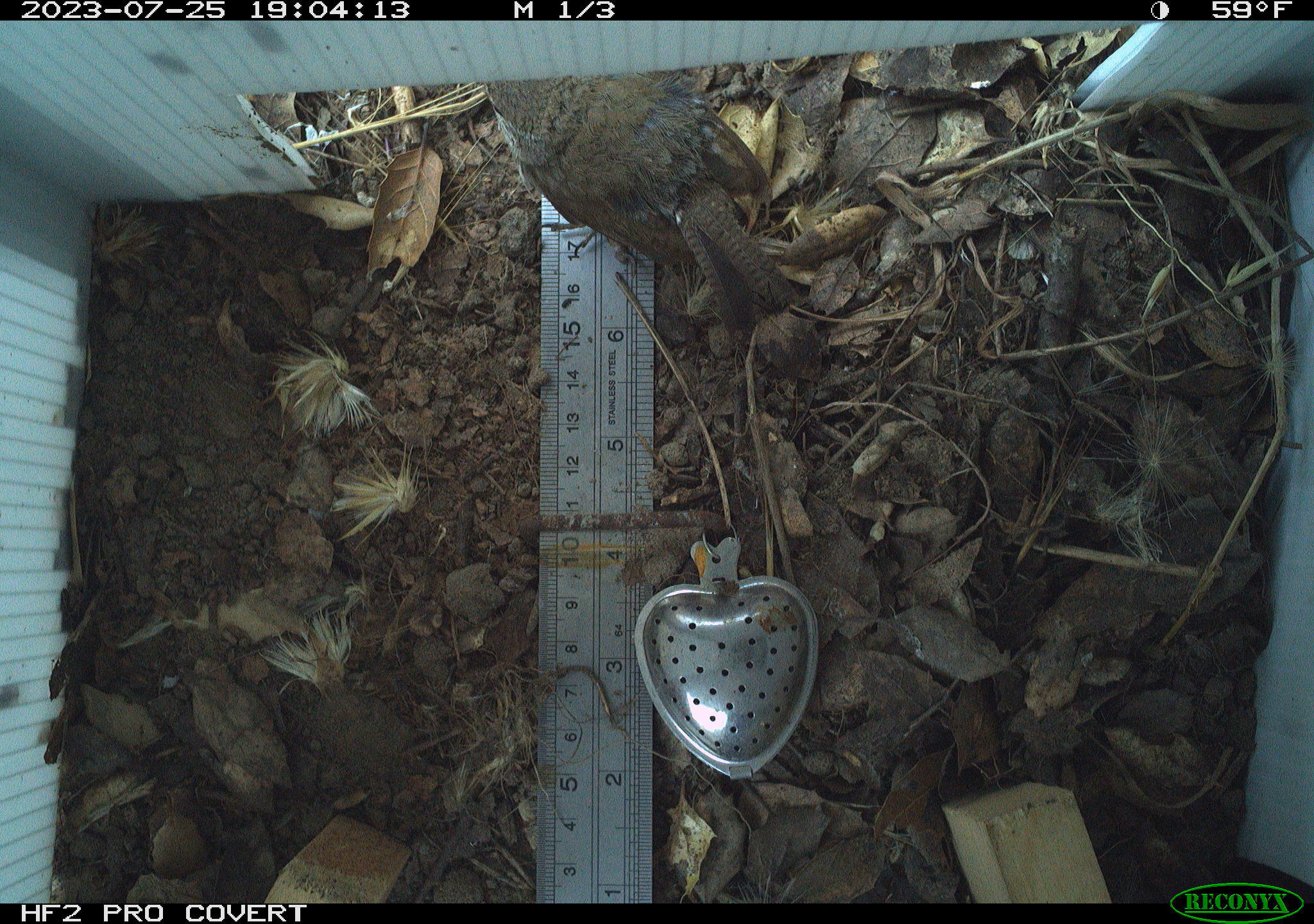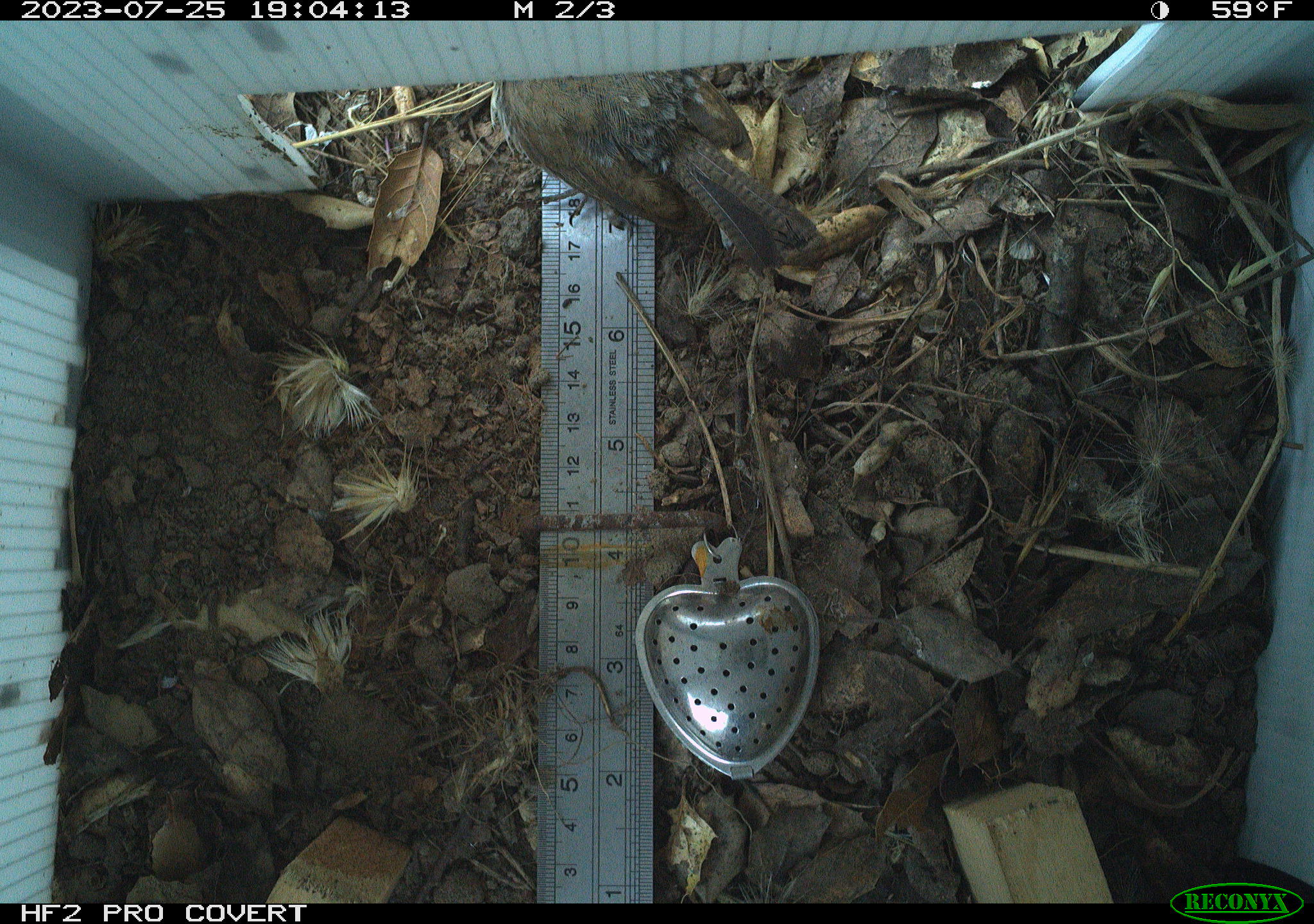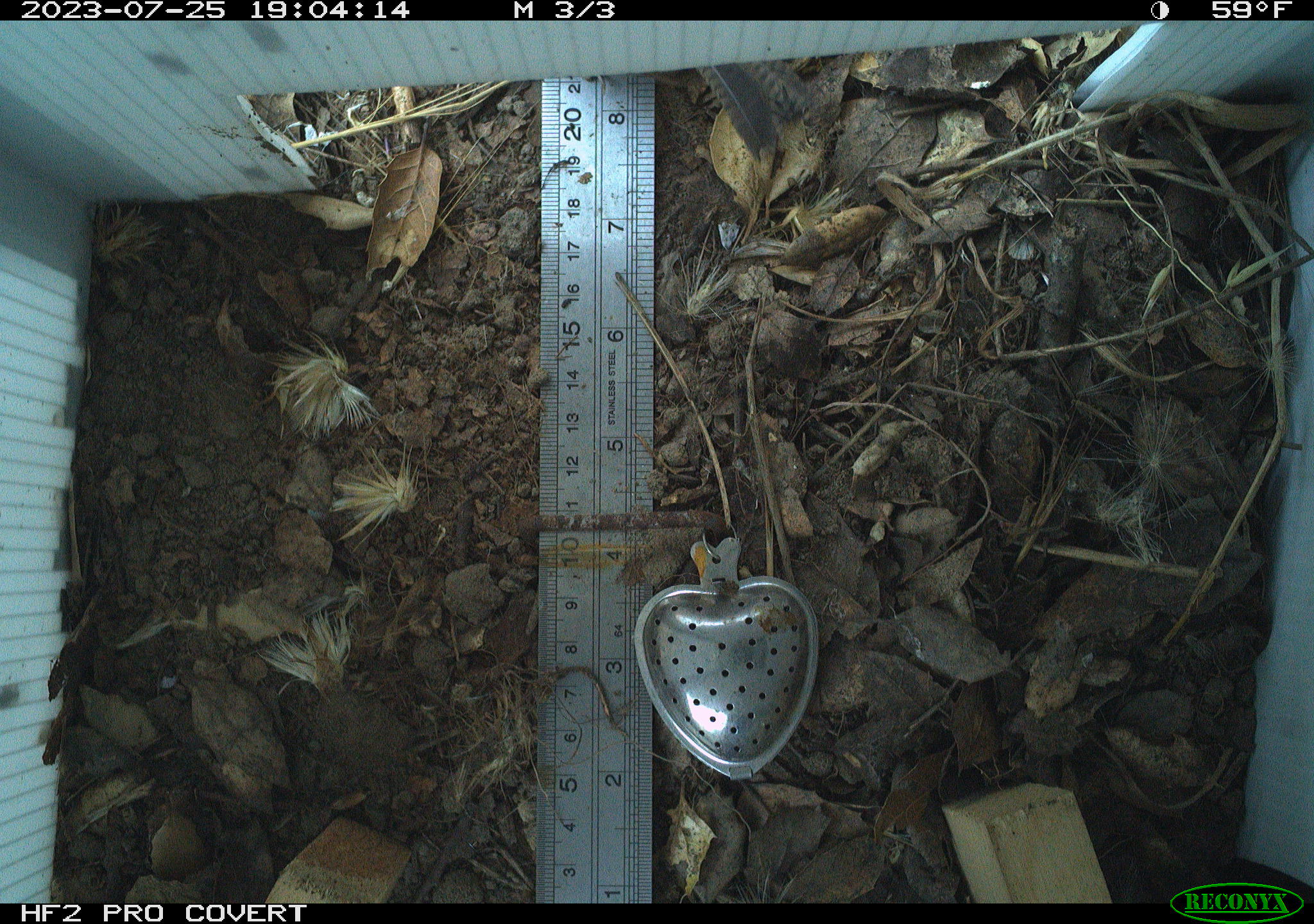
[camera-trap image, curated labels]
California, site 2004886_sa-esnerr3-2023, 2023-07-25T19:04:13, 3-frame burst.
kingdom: Animalia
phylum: Chordata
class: Aves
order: Passeriformes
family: Troglodytidae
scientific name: Troglodytidae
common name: wren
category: troglodytidae family